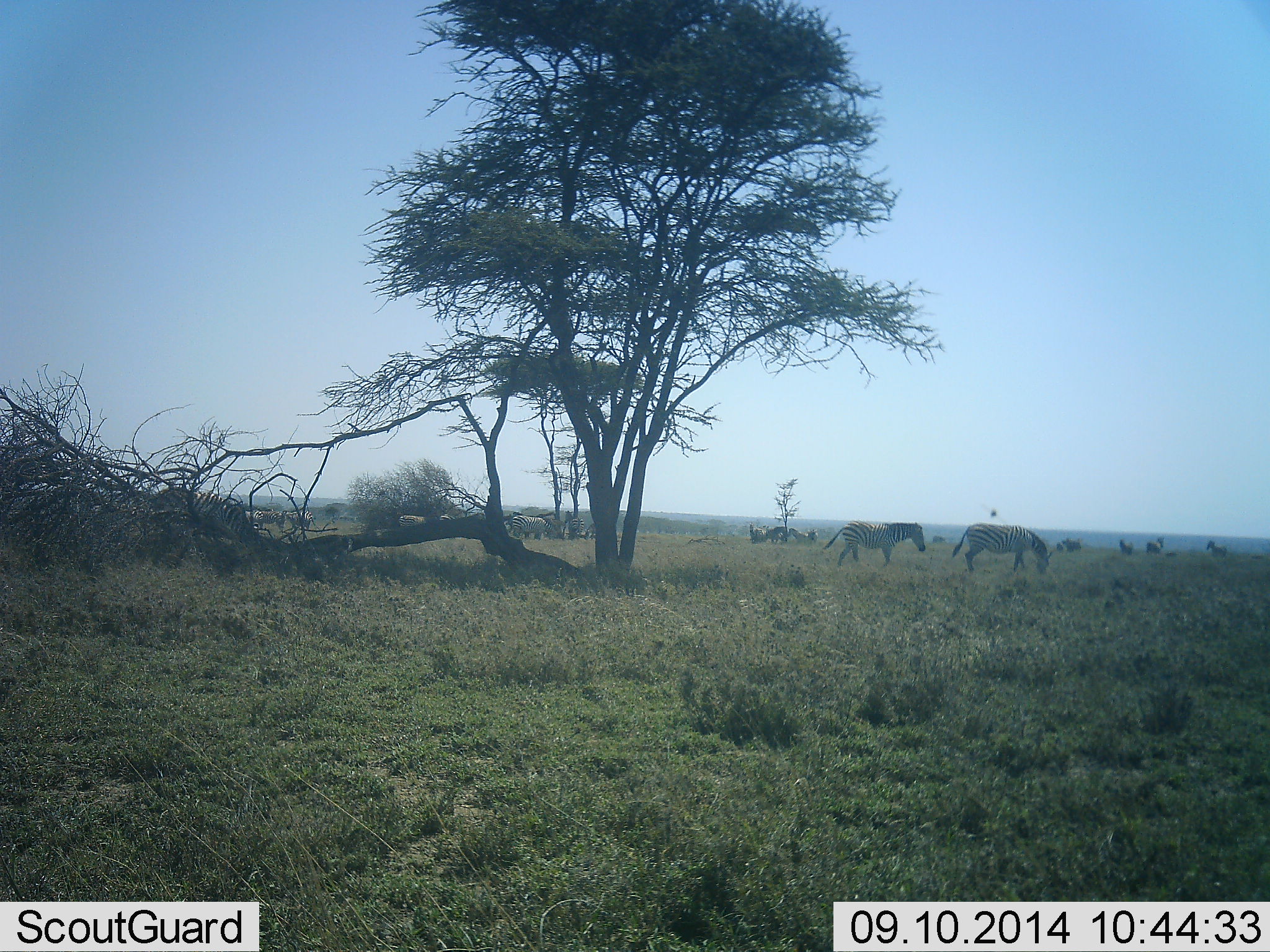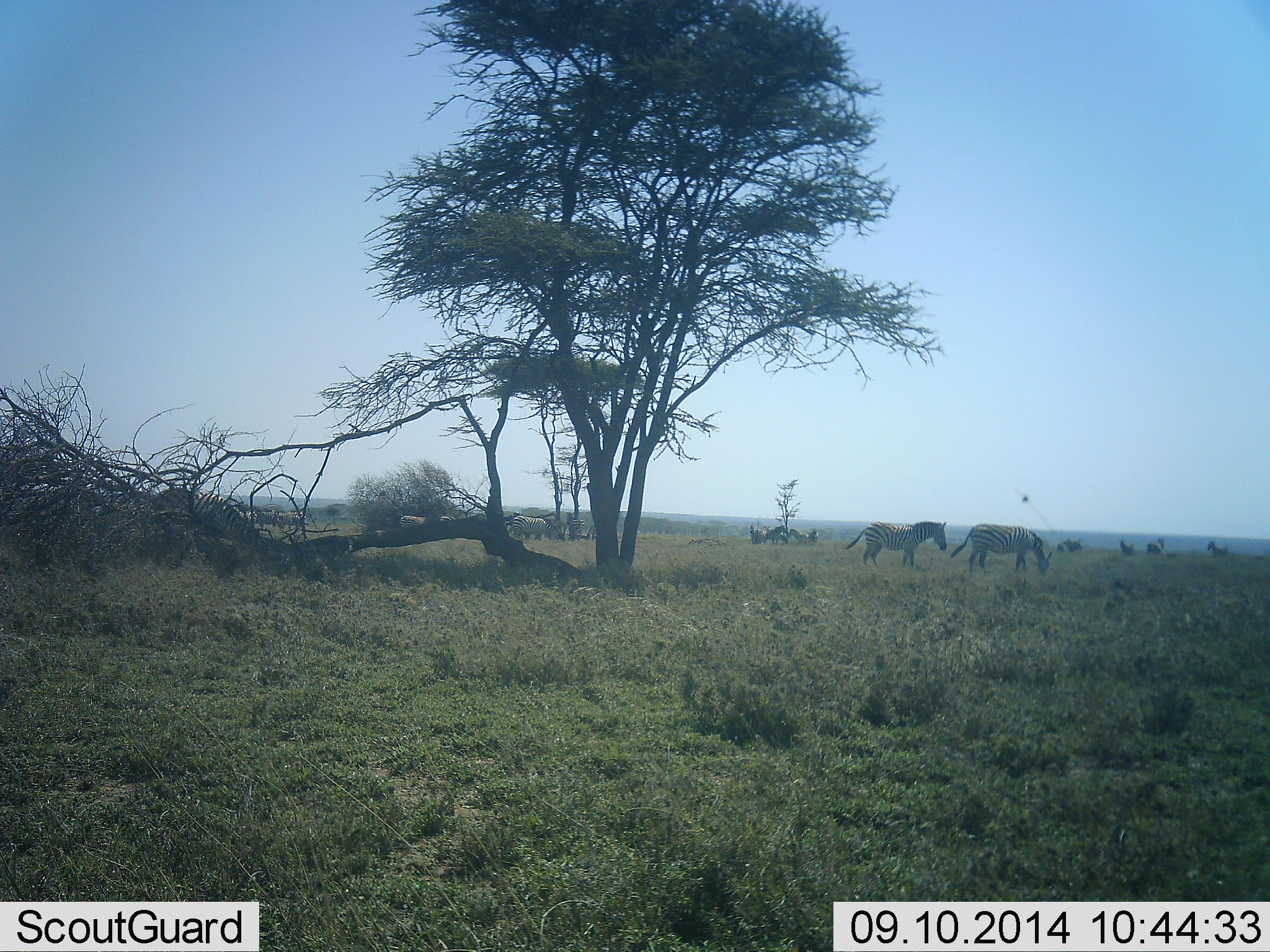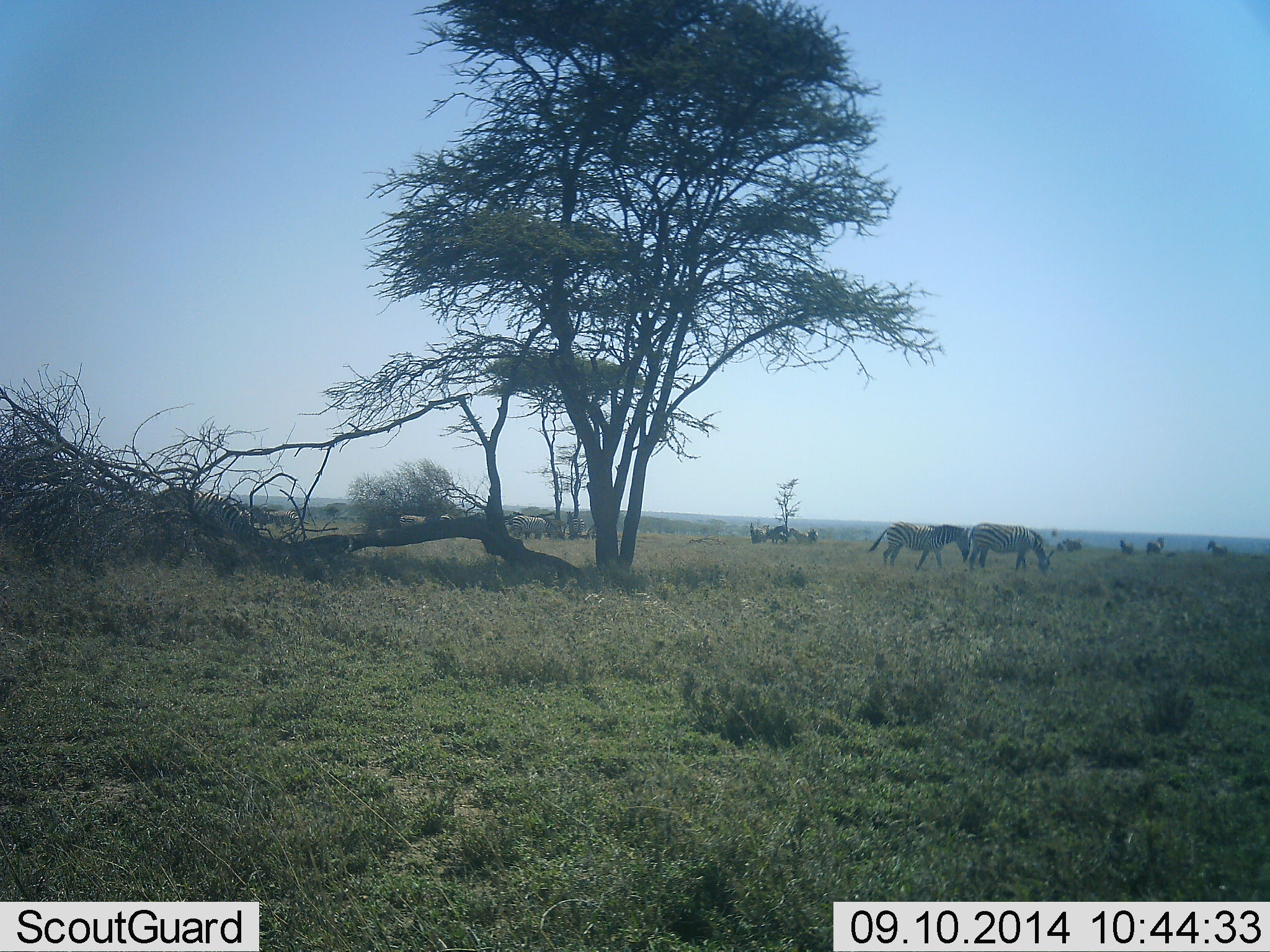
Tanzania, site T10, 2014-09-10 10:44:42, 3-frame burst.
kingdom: Animalia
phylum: Chordata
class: Mammalia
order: Perissodactyla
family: Equidae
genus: Equus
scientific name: Equus quagga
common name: plains zebra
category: zebra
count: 2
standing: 64%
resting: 9%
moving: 64%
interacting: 0%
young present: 0%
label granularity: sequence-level